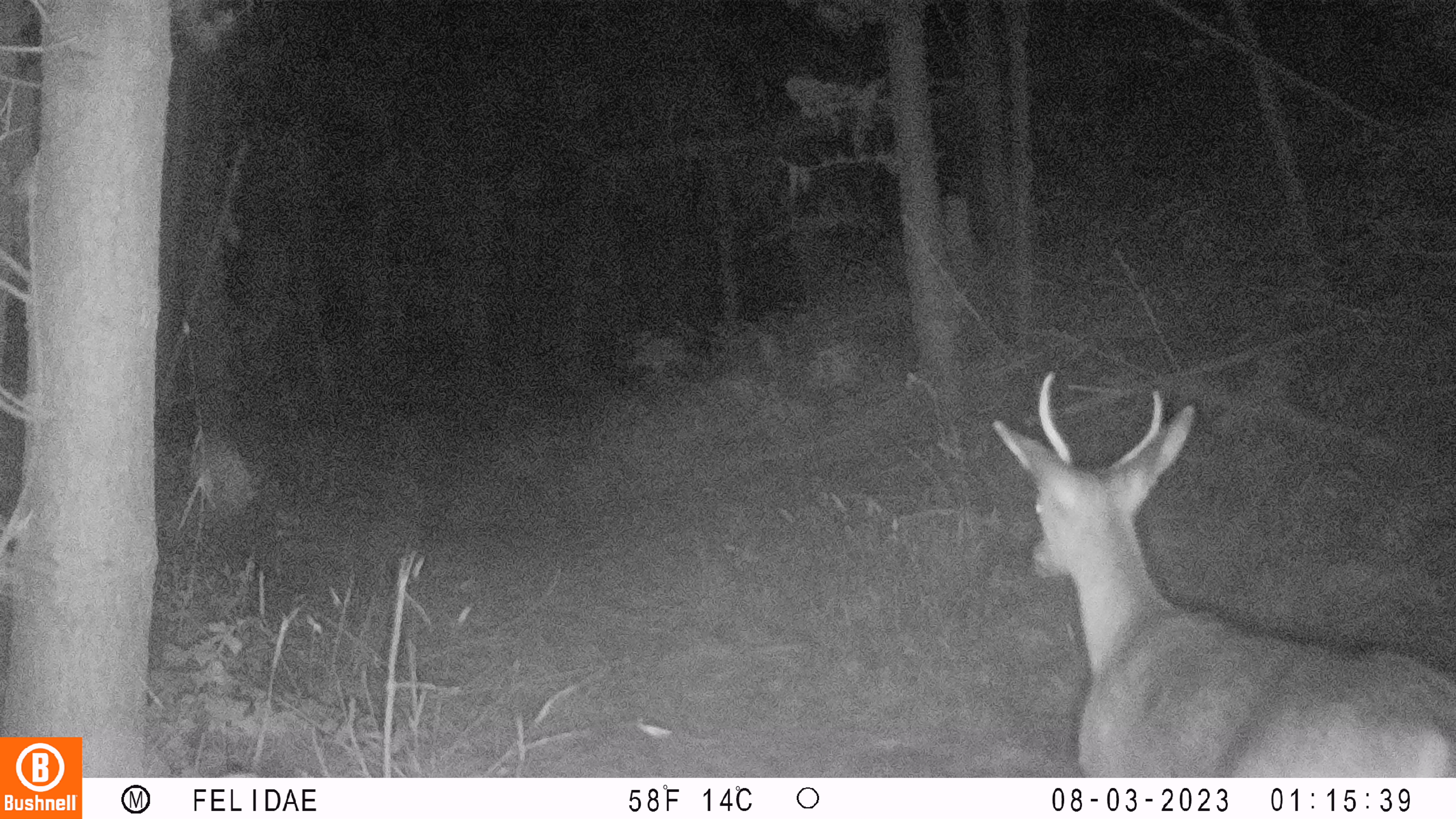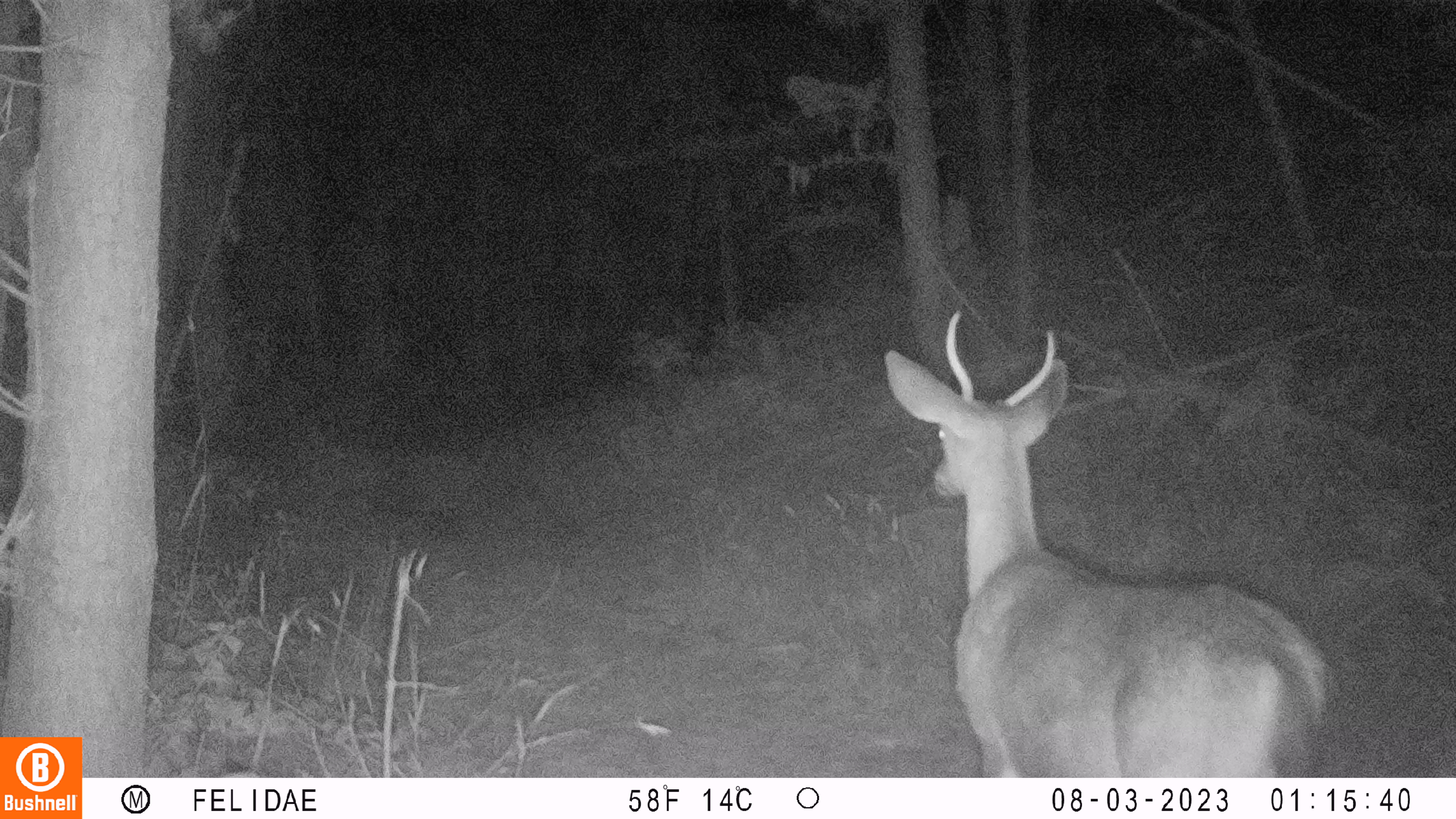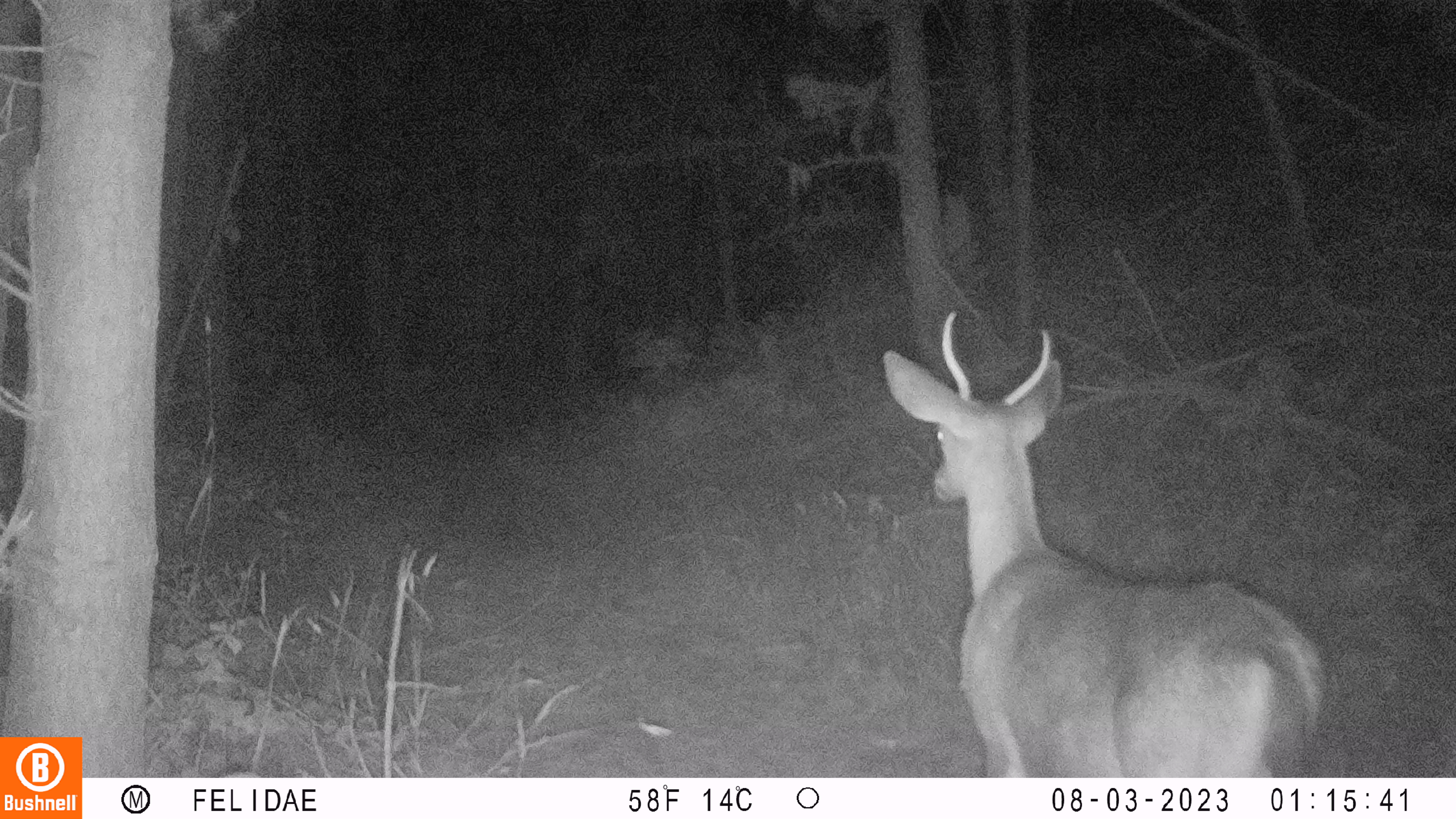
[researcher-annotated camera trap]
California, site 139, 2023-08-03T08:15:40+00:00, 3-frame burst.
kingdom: Animalia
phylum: Chordata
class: Mammalia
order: Artiodactyla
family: Cervidae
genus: Odocoileus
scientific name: Odocoileus hemionus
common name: mule deer